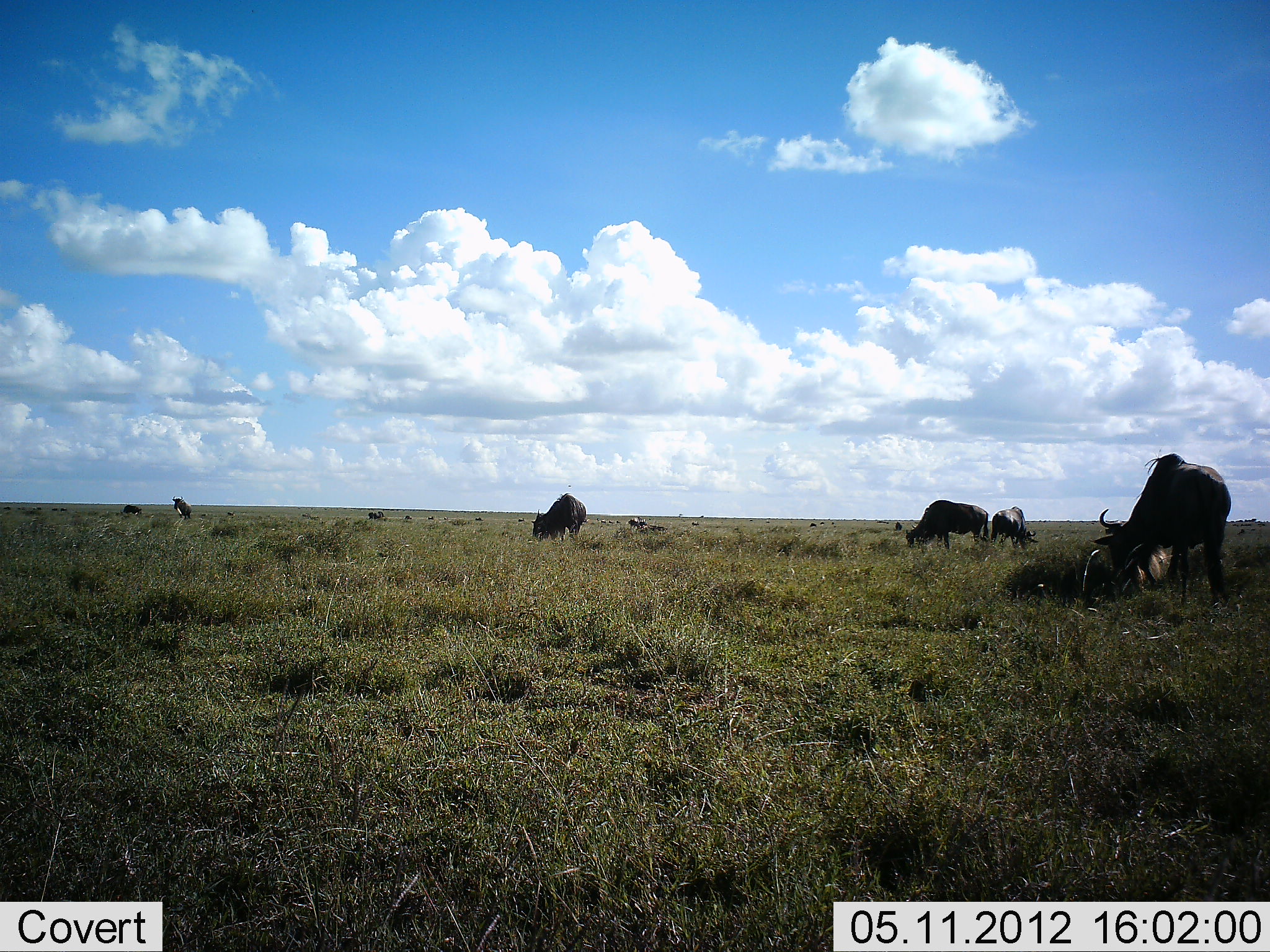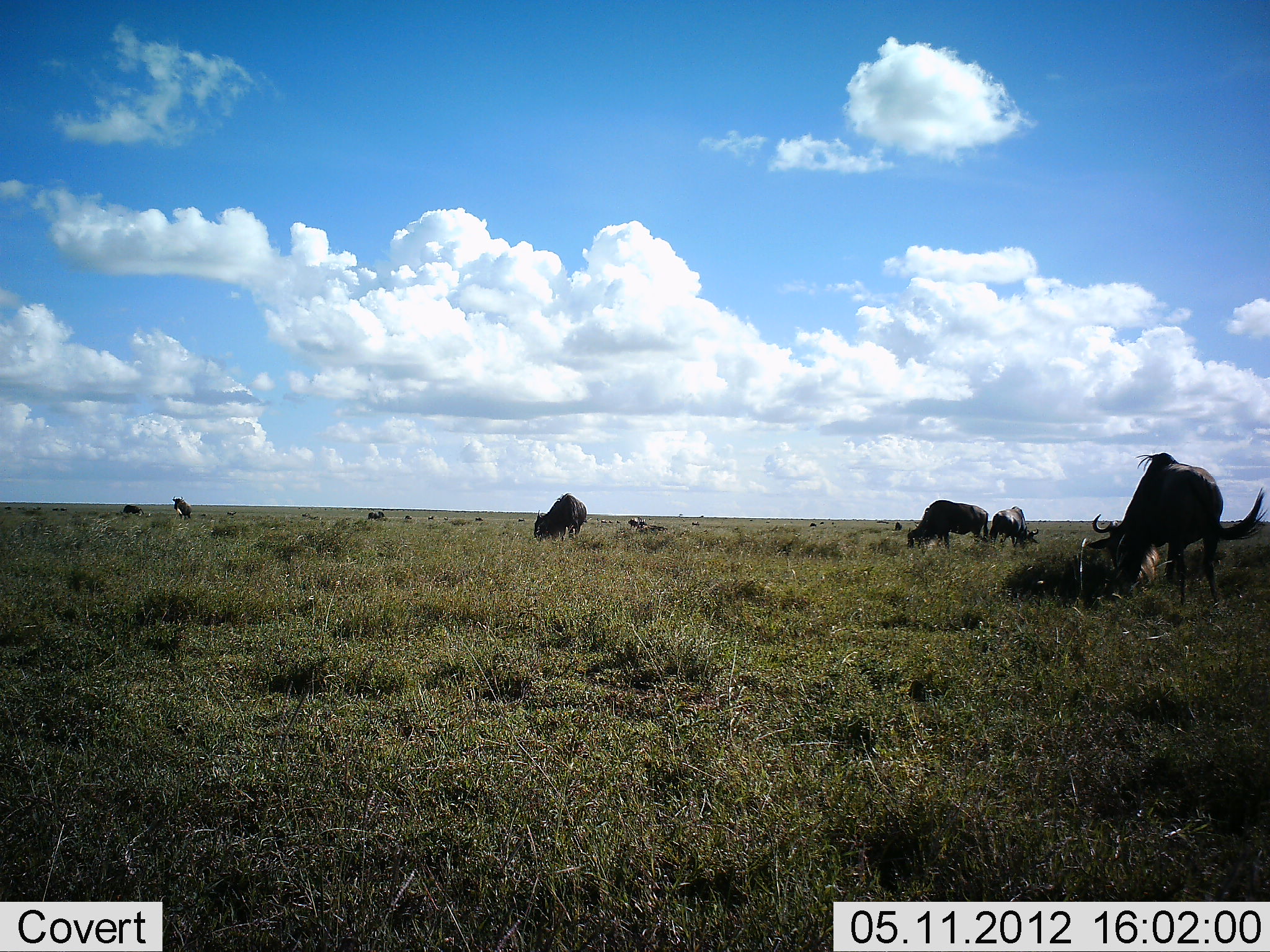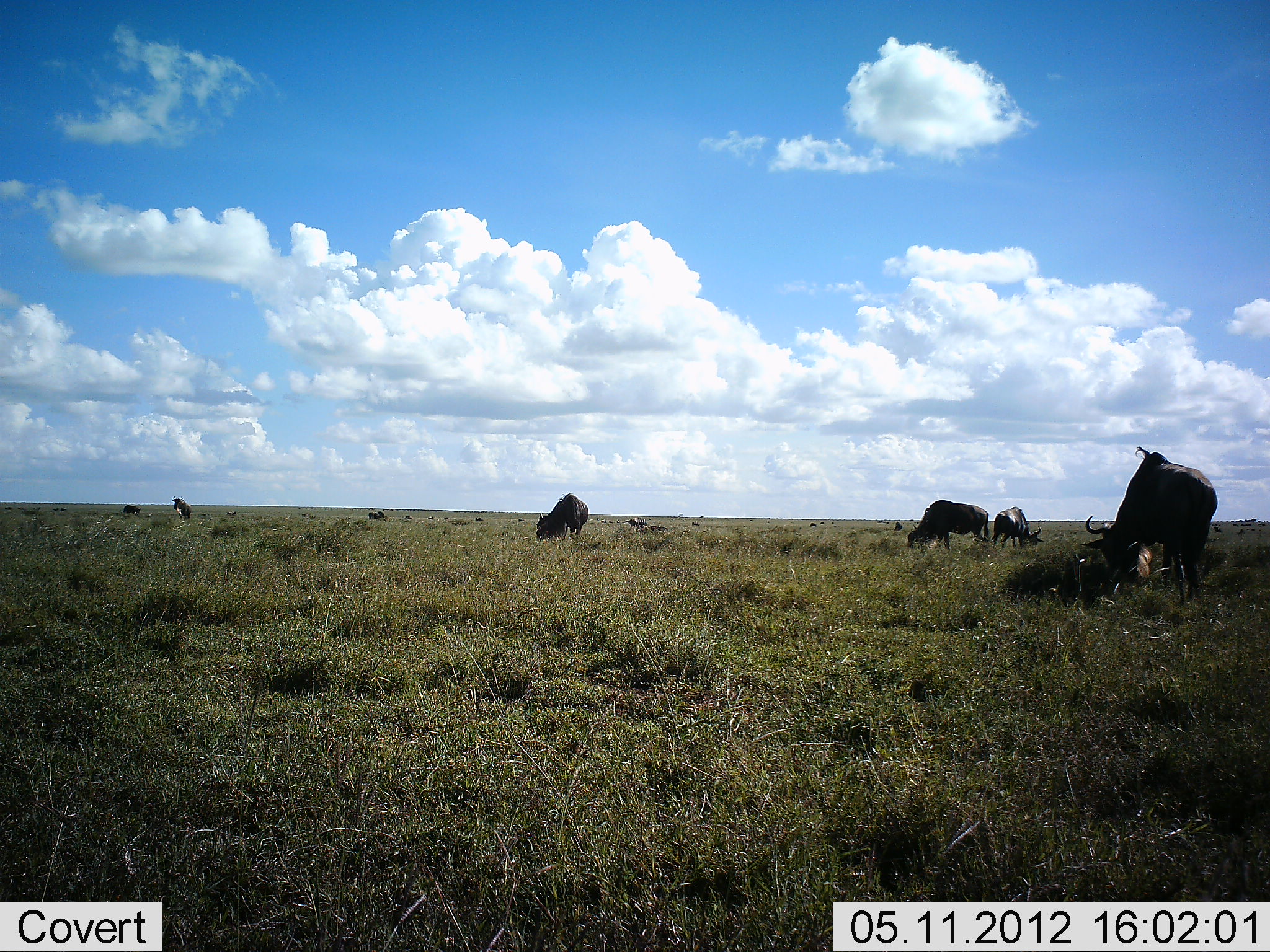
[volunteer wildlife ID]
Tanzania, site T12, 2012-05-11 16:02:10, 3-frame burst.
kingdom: Animalia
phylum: Chordata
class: Mammalia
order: Artiodactyla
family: Bovidae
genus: Connochaetes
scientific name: Connochaetes taurinus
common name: blue wildebeest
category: wildebeest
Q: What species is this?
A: Wildebeest (blue wildebeest) (Connochaetes taurinus).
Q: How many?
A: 8.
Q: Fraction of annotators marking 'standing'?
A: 55%.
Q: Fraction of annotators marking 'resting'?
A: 9%.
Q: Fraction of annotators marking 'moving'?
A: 18%.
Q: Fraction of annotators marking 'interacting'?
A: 9%.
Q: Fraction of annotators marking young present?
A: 0%.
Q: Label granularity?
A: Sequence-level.